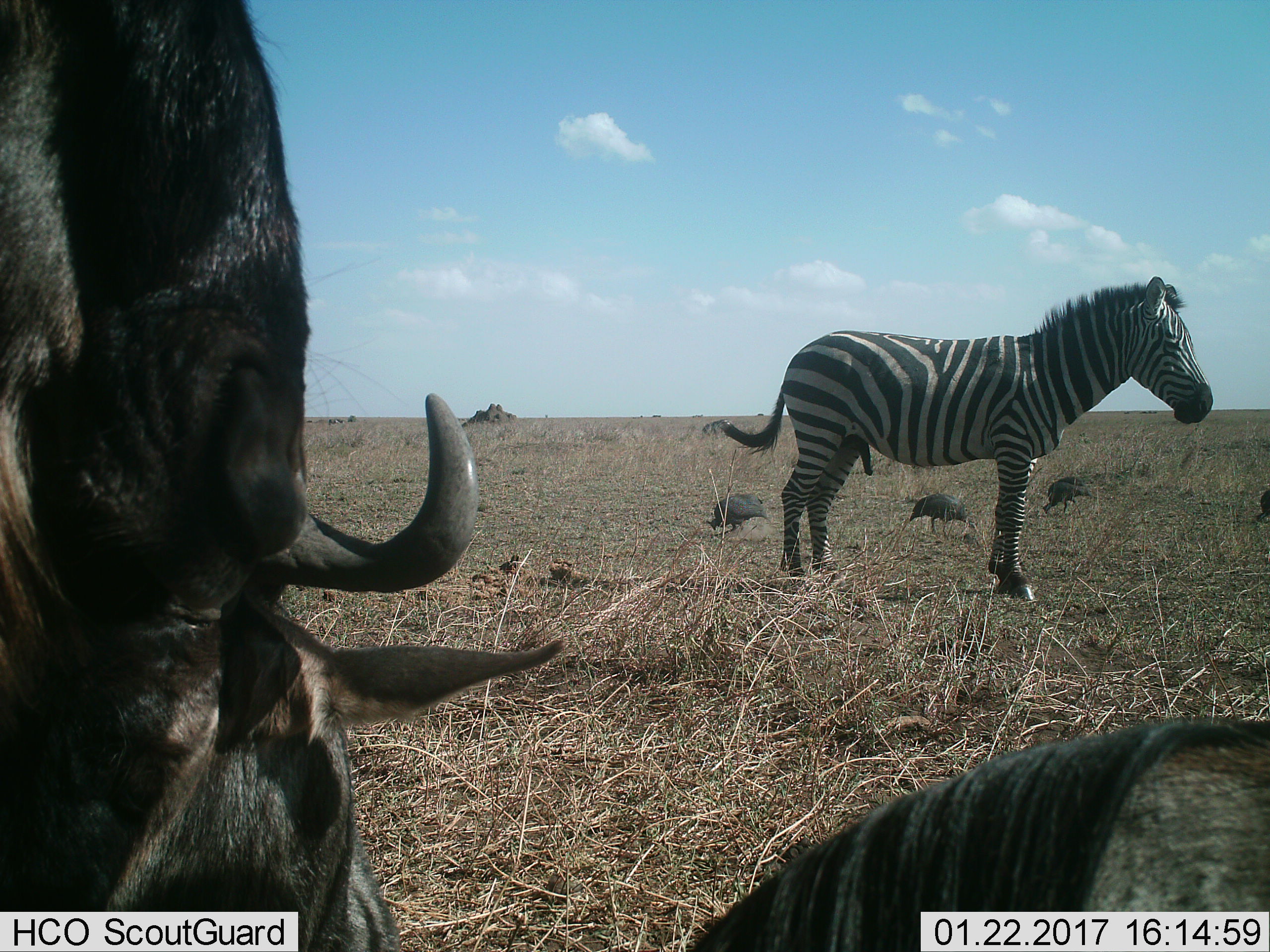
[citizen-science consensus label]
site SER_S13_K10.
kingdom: Animalia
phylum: Chordata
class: Aves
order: Galliformes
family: Numididae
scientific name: Numididae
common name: guineafowl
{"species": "guineafowl (Numididae)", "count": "4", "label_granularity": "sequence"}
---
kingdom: Animalia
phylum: Chordata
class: Mammalia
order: Artiodactyla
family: Bovidae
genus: Connochaetes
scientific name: Connochaetes taurinus taurinus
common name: blue wildebeest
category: wildebeestblue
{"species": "wildebeestblue (blue wildebeest) (Connochaetes taurinus taurinus)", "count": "2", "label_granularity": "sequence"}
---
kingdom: Animalia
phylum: Chordata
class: Mammalia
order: Perissodactyla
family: Equidae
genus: Equus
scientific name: Equus quagga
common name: plains zebra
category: zebraplains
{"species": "zebraplains (plains zebra) (Equus quagga)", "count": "1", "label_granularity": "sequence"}